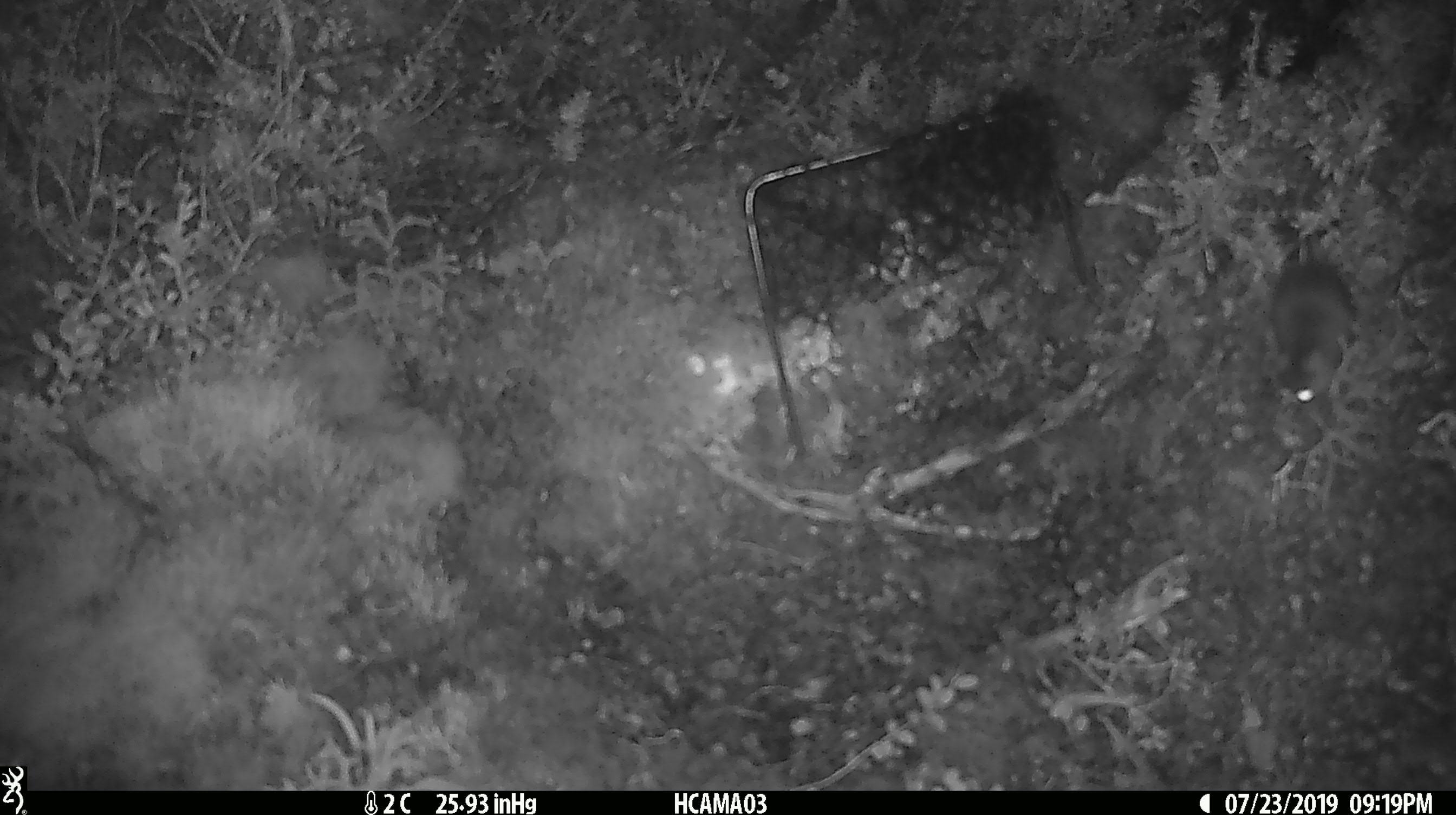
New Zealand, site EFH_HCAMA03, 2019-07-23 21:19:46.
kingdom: Animalia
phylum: Chordata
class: Mammalia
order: Rodentia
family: Muridae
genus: Mus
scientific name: Mus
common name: mouse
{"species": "mouse (Mus)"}